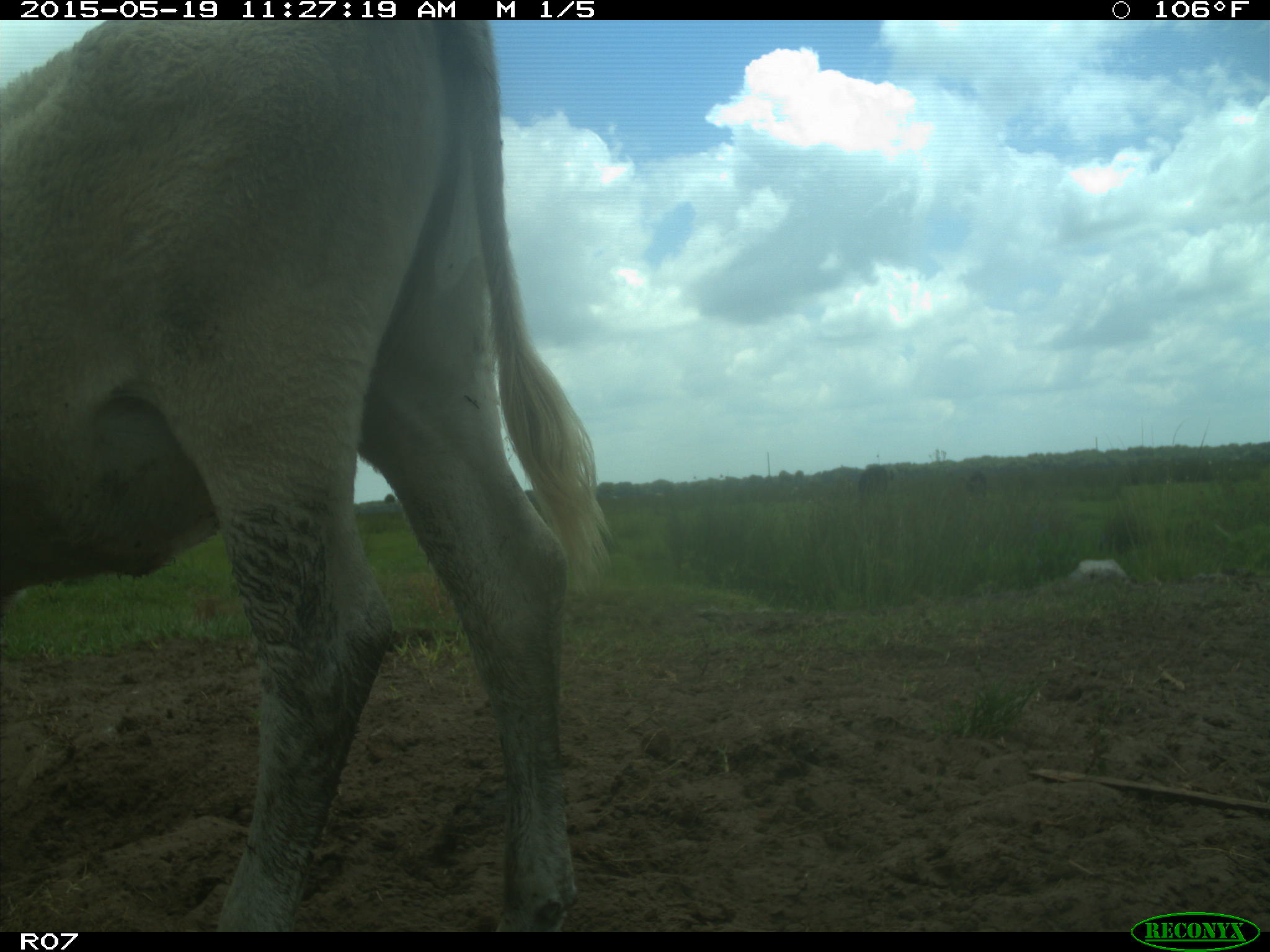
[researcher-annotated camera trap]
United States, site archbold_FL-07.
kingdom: Animalia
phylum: Chordata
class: Mammalia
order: Artiodactyla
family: Bovidae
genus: Bos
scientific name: Bos taurus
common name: domestic cow